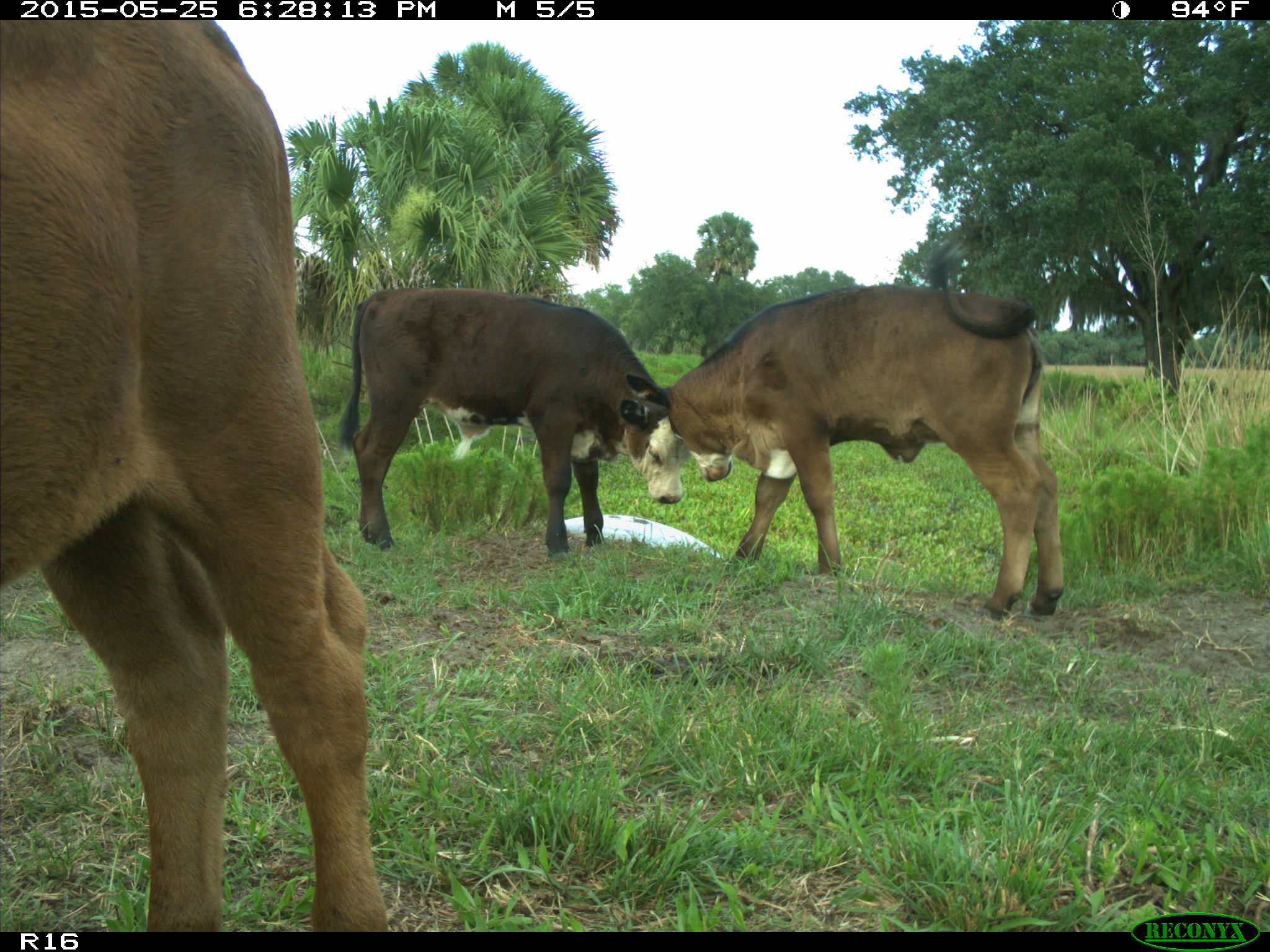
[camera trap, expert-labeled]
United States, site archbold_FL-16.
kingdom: Animalia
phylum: Chordata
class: Mammalia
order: Artiodactyla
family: Bovidae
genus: Bos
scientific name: Bos taurus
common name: domestic cow